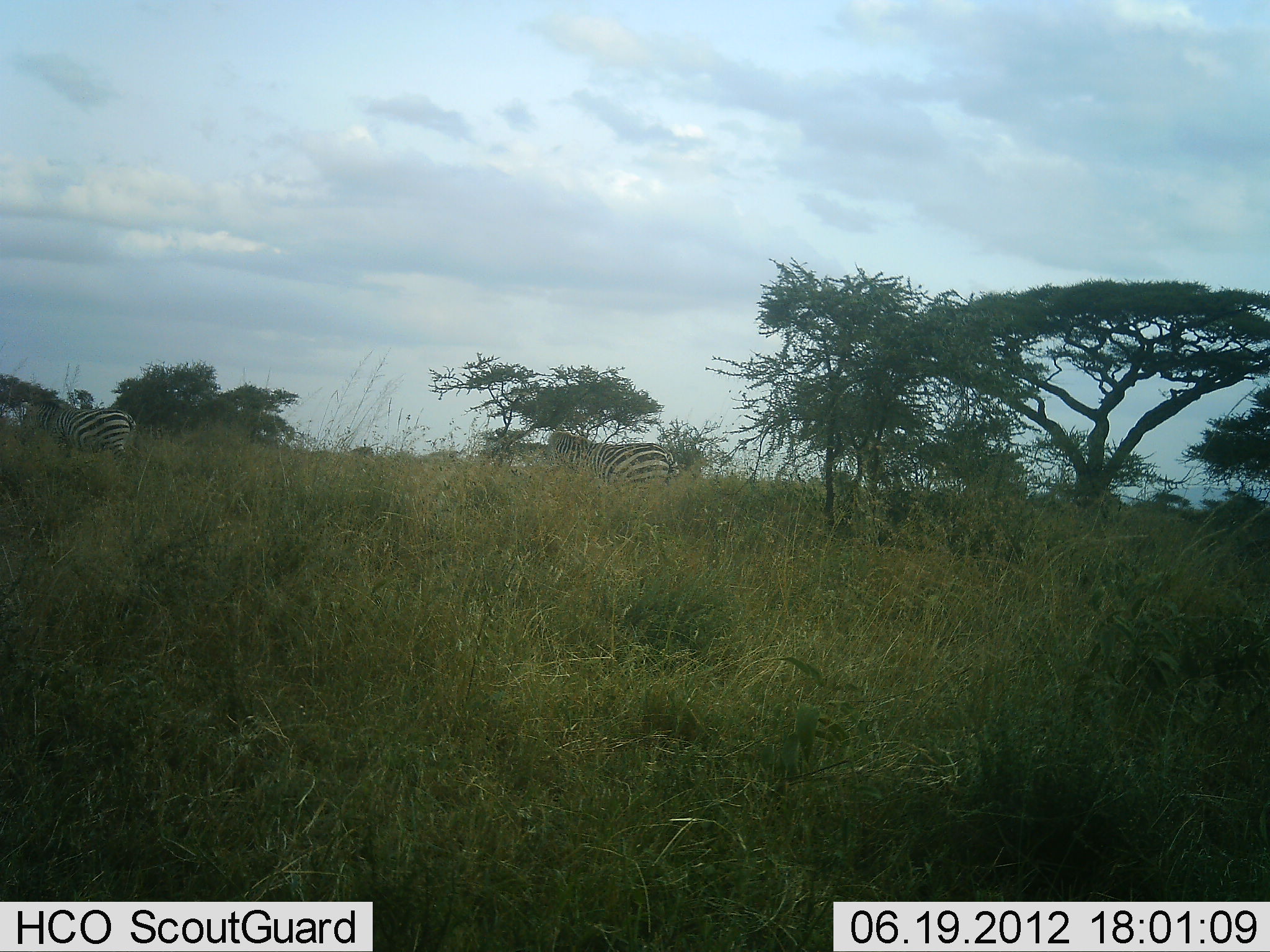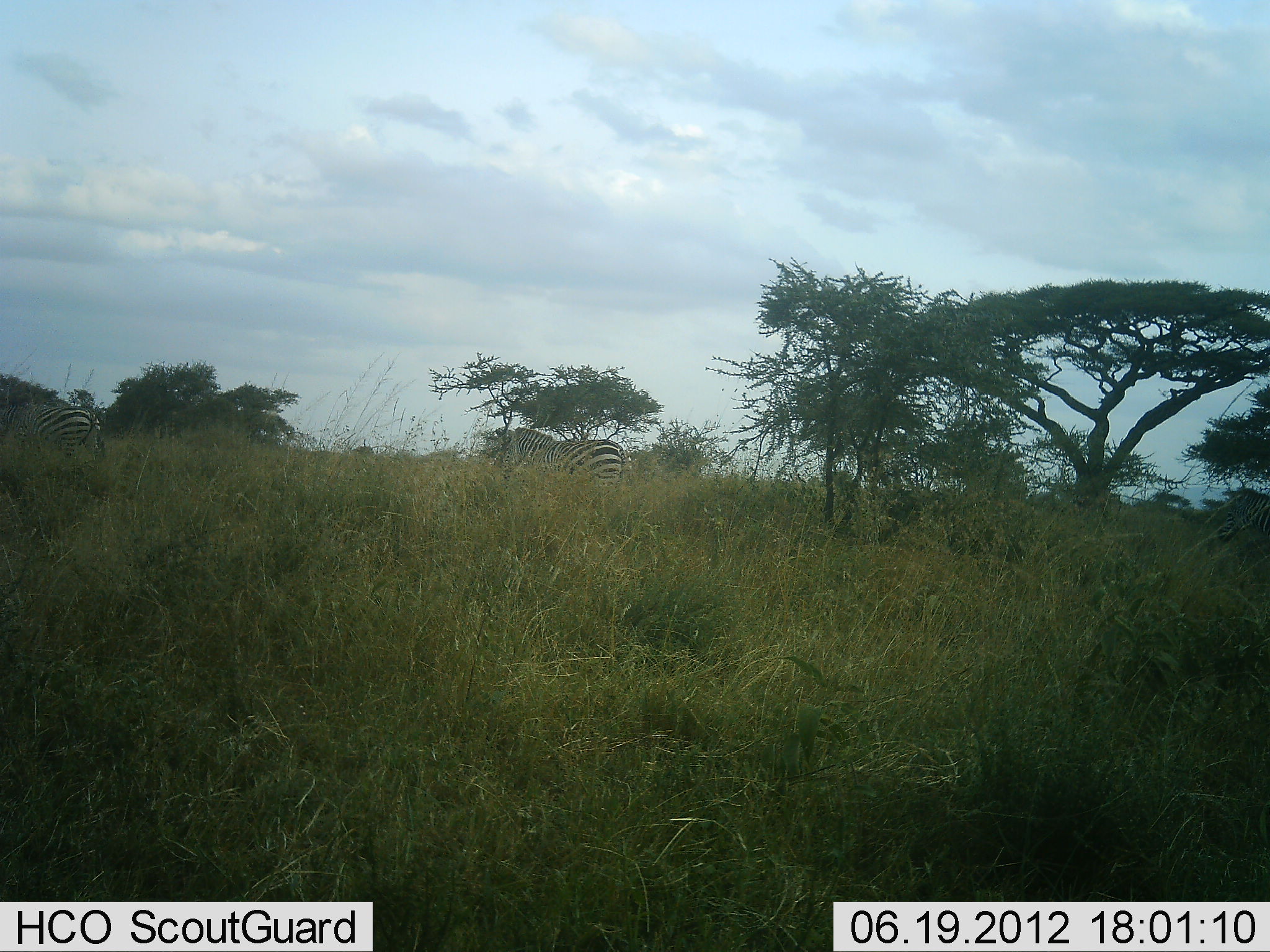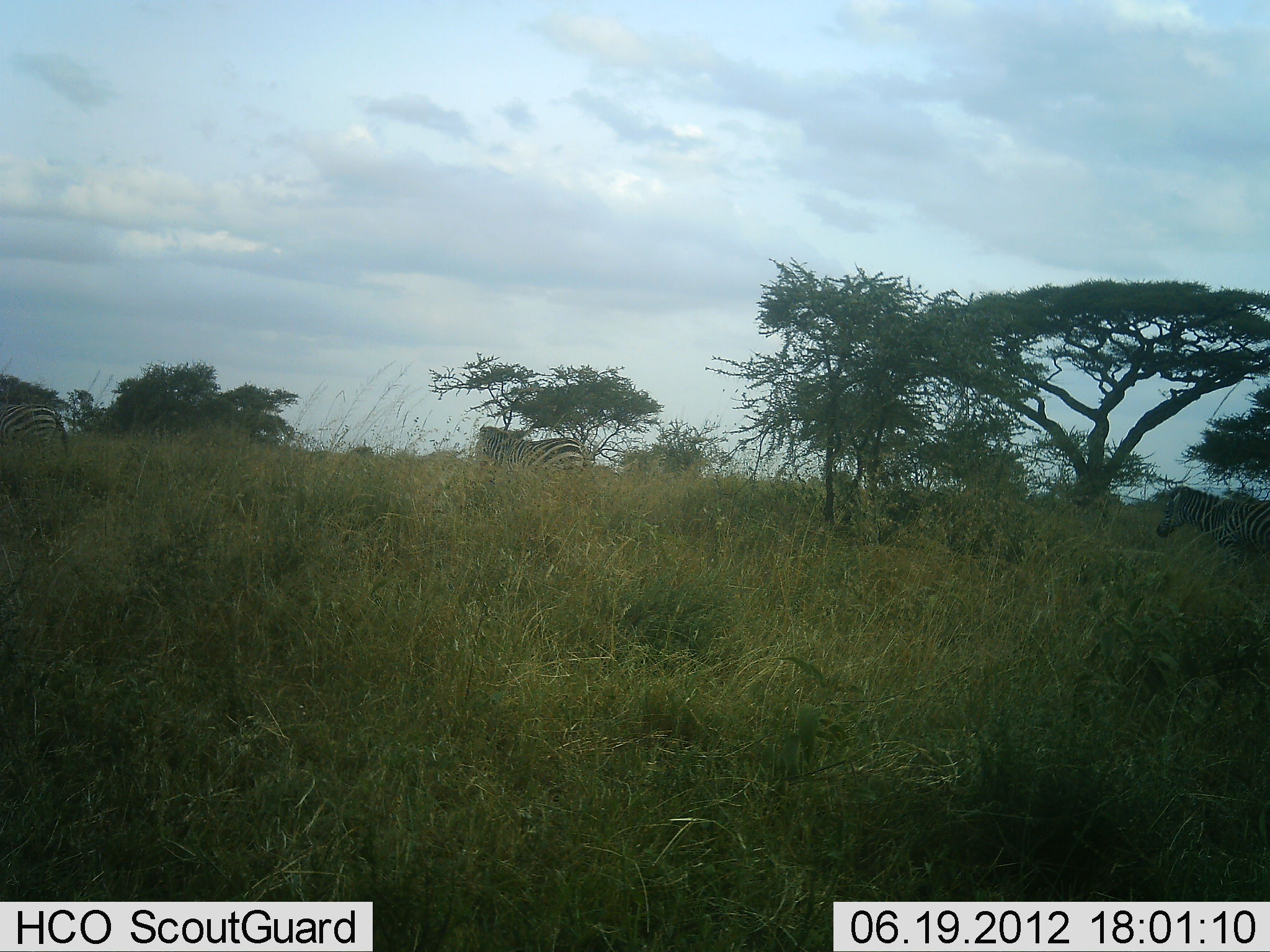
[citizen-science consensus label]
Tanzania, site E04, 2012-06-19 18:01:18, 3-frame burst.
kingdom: Animalia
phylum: Chordata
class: Mammalia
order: Perissodactyla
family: Equidae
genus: Equus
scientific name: Equus quagga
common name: plains zebra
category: zebra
Zebra (plains zebra) (Equus quagga), count 3. Behavior (volunteer vote fractions): standing 0%, resting 0%, moving 100%, interacting 0%. Young present (vote fraction): 0%. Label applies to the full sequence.